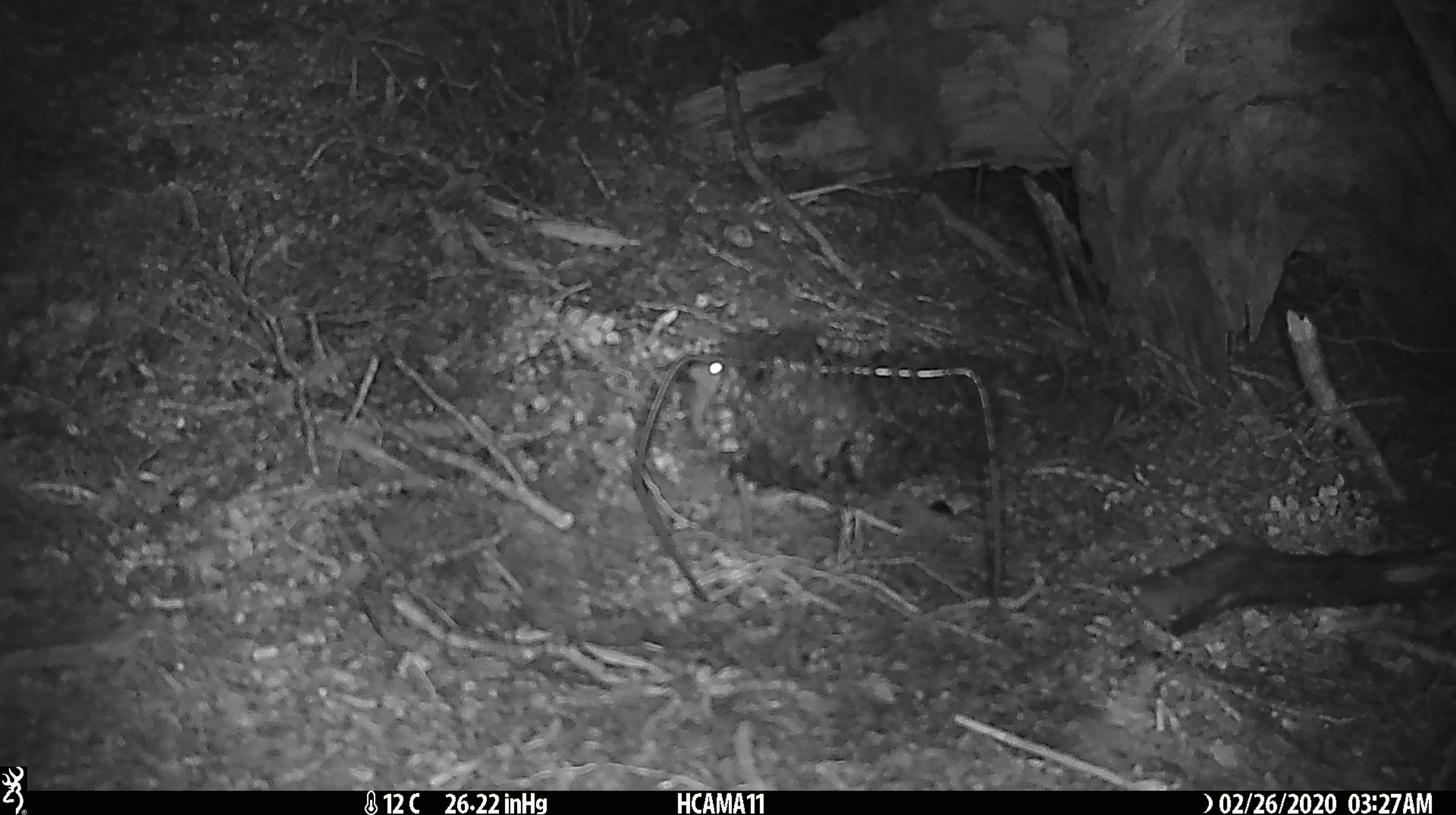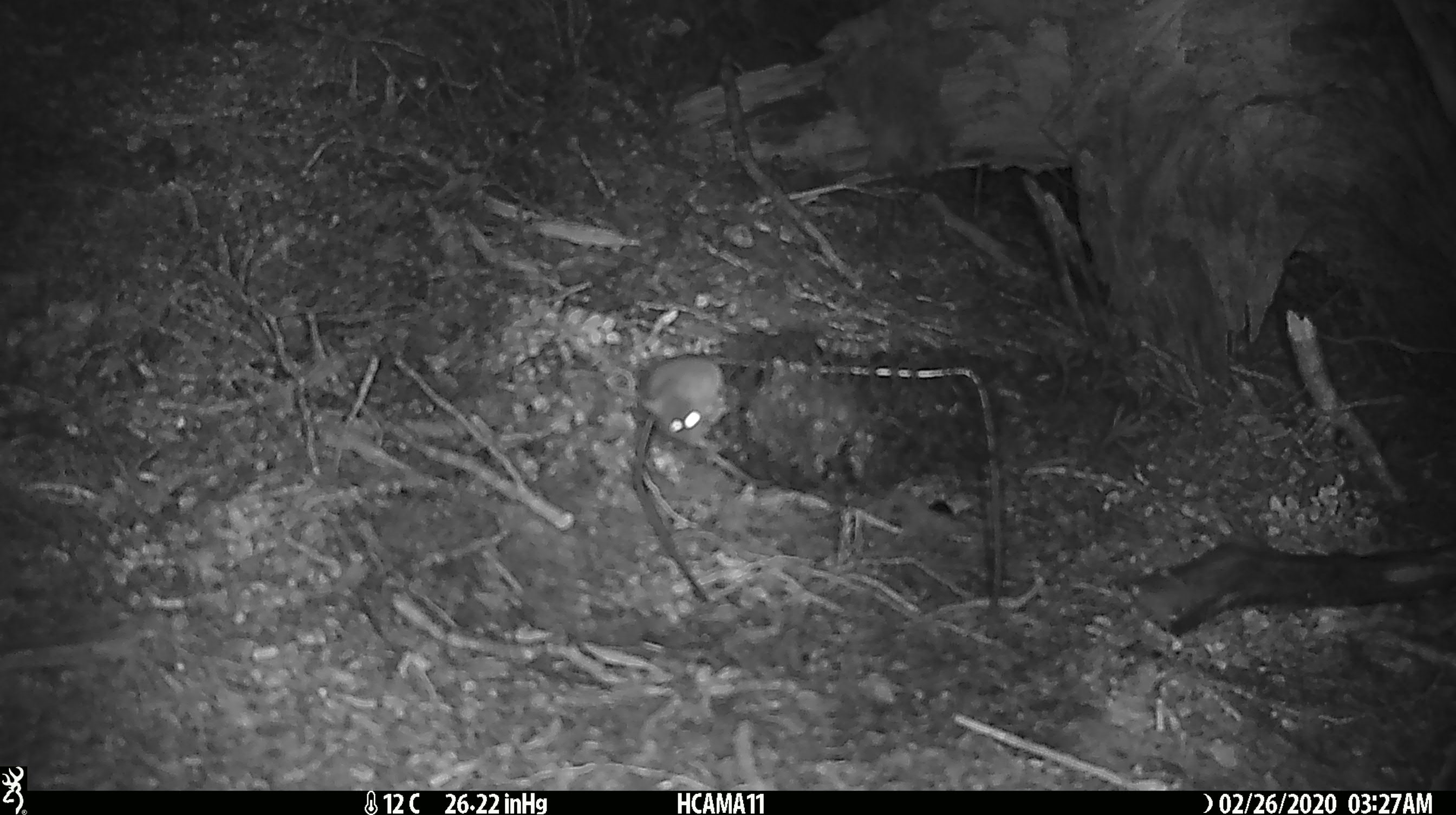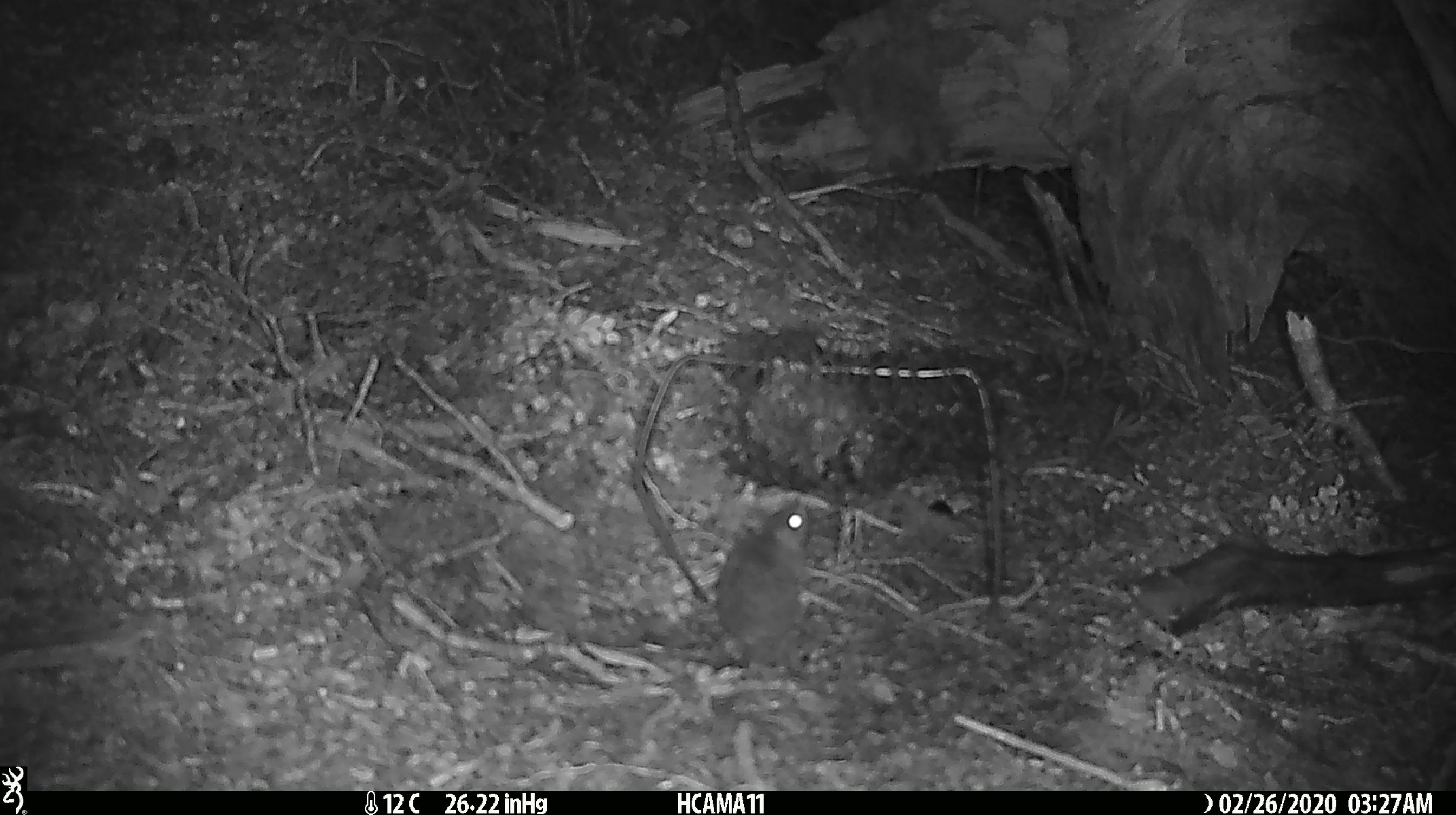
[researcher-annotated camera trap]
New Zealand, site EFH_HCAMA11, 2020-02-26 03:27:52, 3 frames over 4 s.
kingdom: Animalia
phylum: Chordata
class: Mammalia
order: Rodentia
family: Muridae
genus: Mus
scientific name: Mus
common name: mouse